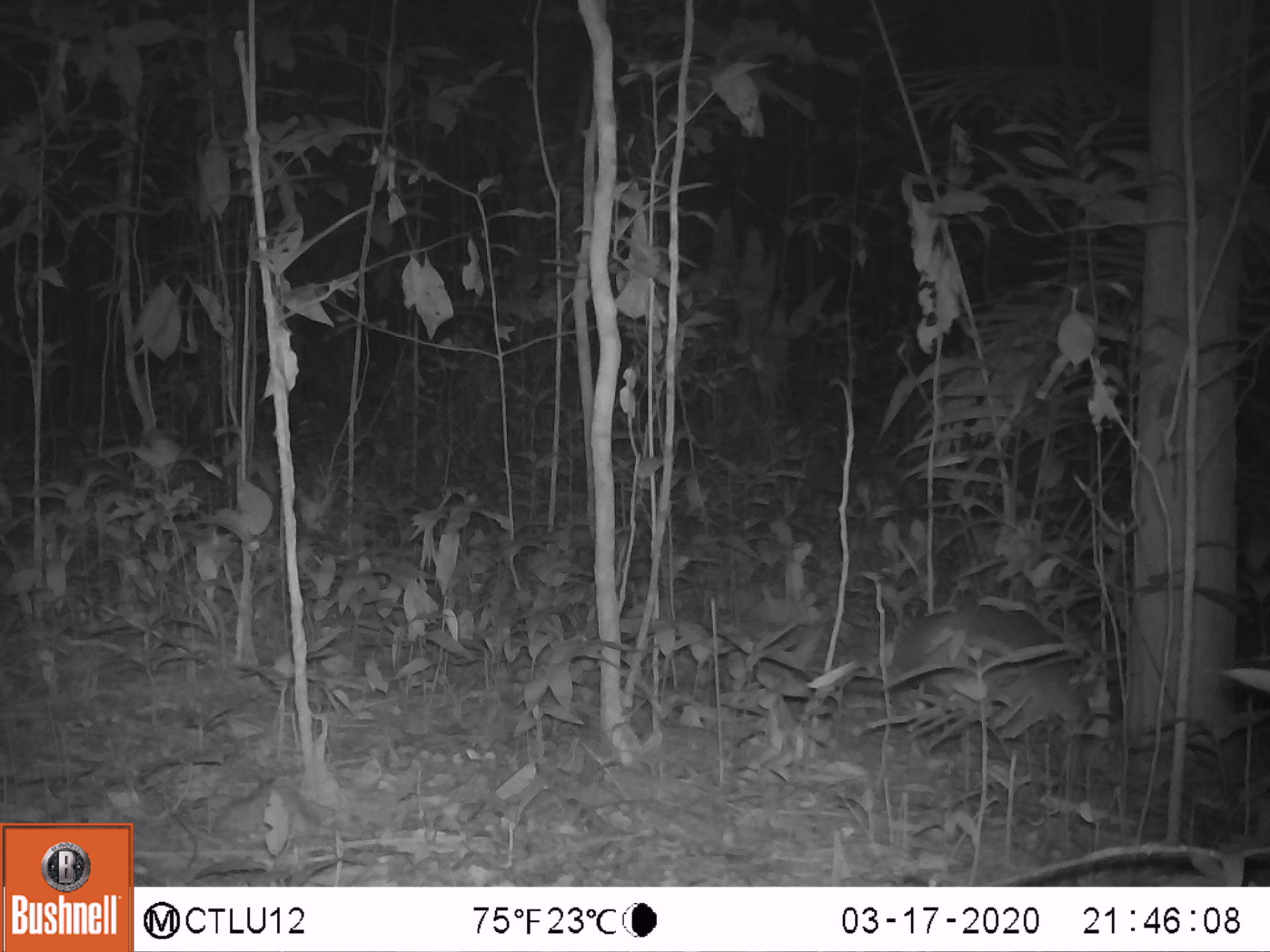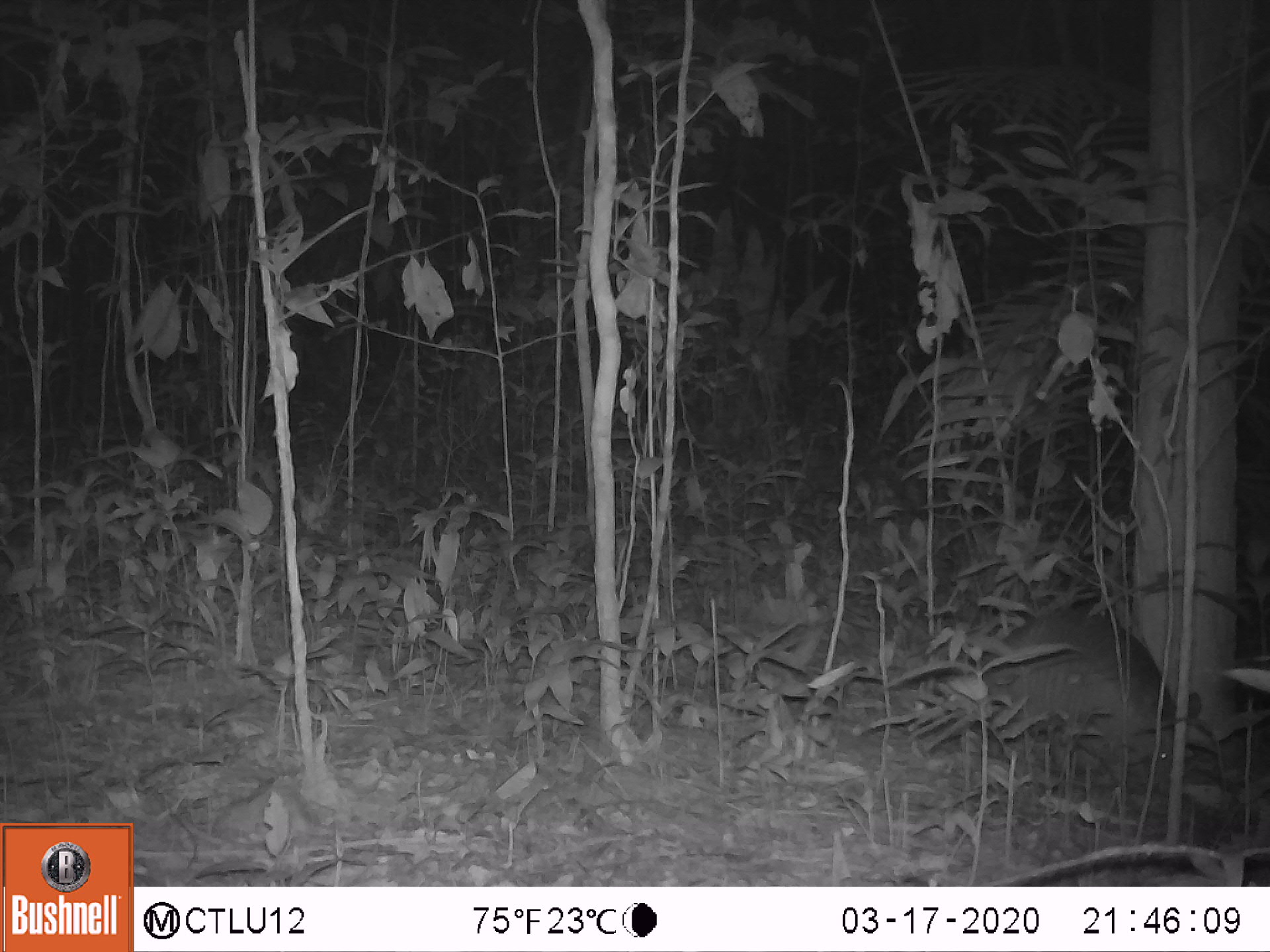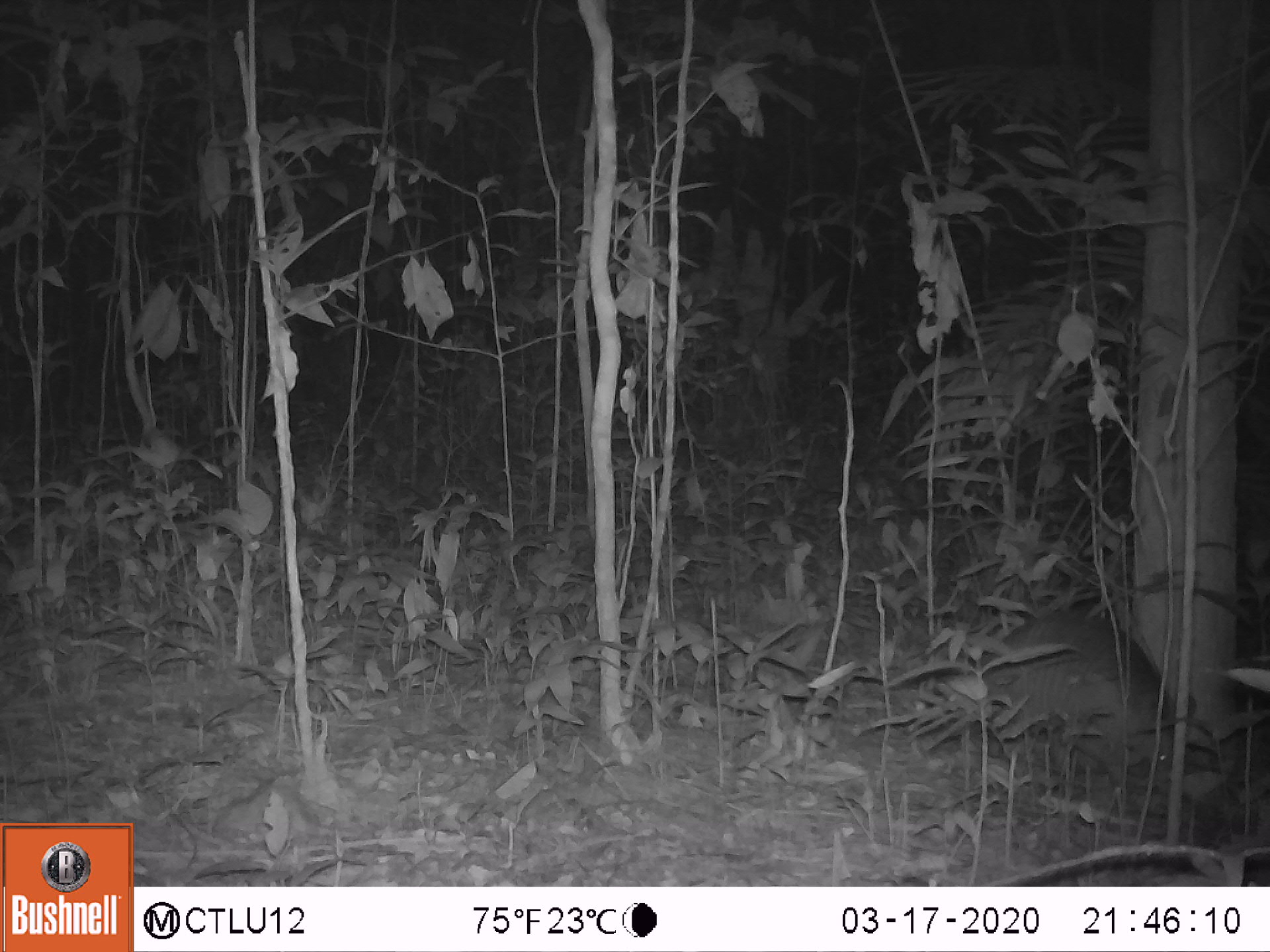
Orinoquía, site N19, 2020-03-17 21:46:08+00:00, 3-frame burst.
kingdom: Animalia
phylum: Chordata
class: Mammalia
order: Cingulata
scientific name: Cingulata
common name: armadillo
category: unknown armadillo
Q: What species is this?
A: Unknown armadillo (armadillo) (Cingulata).